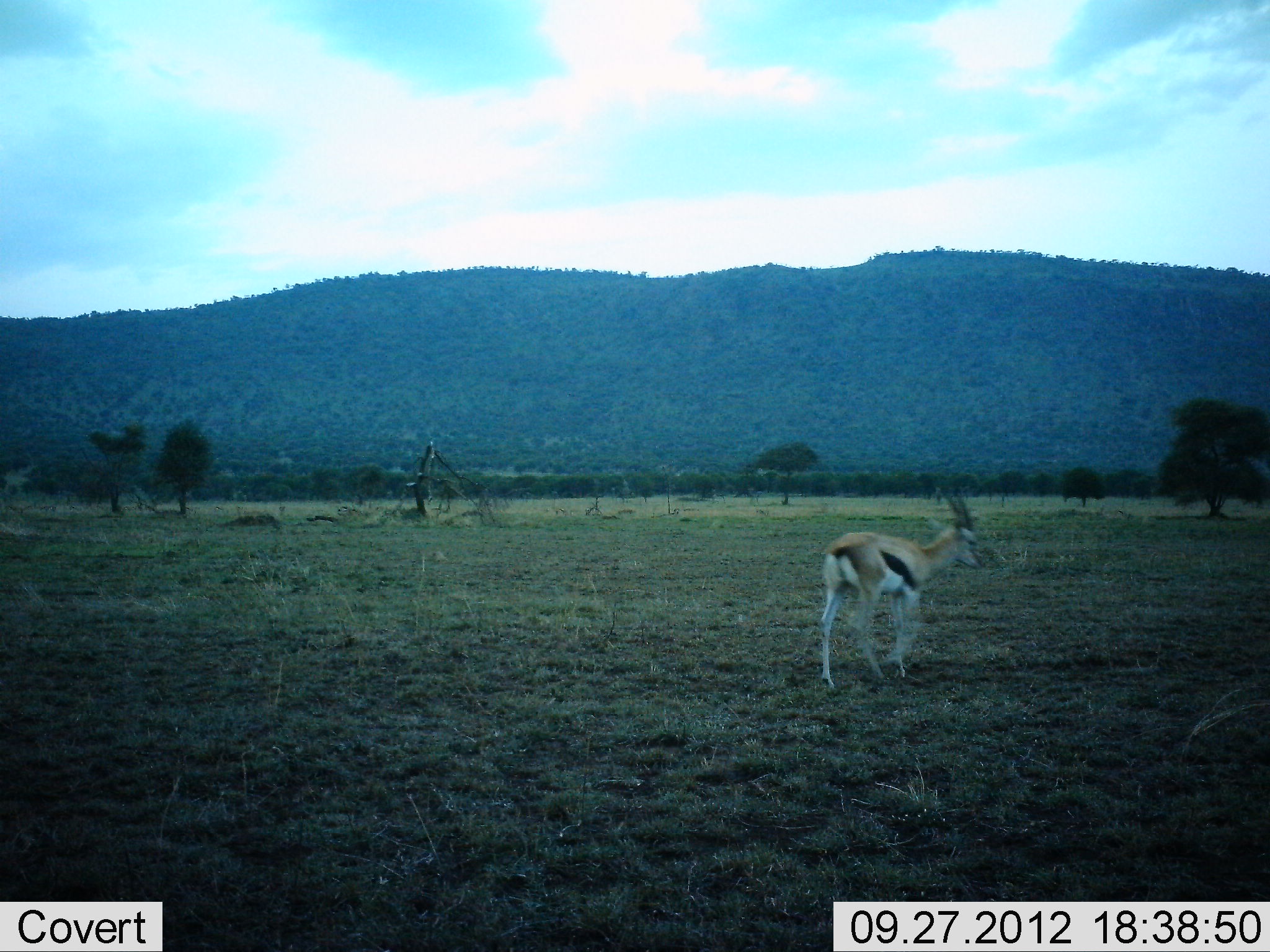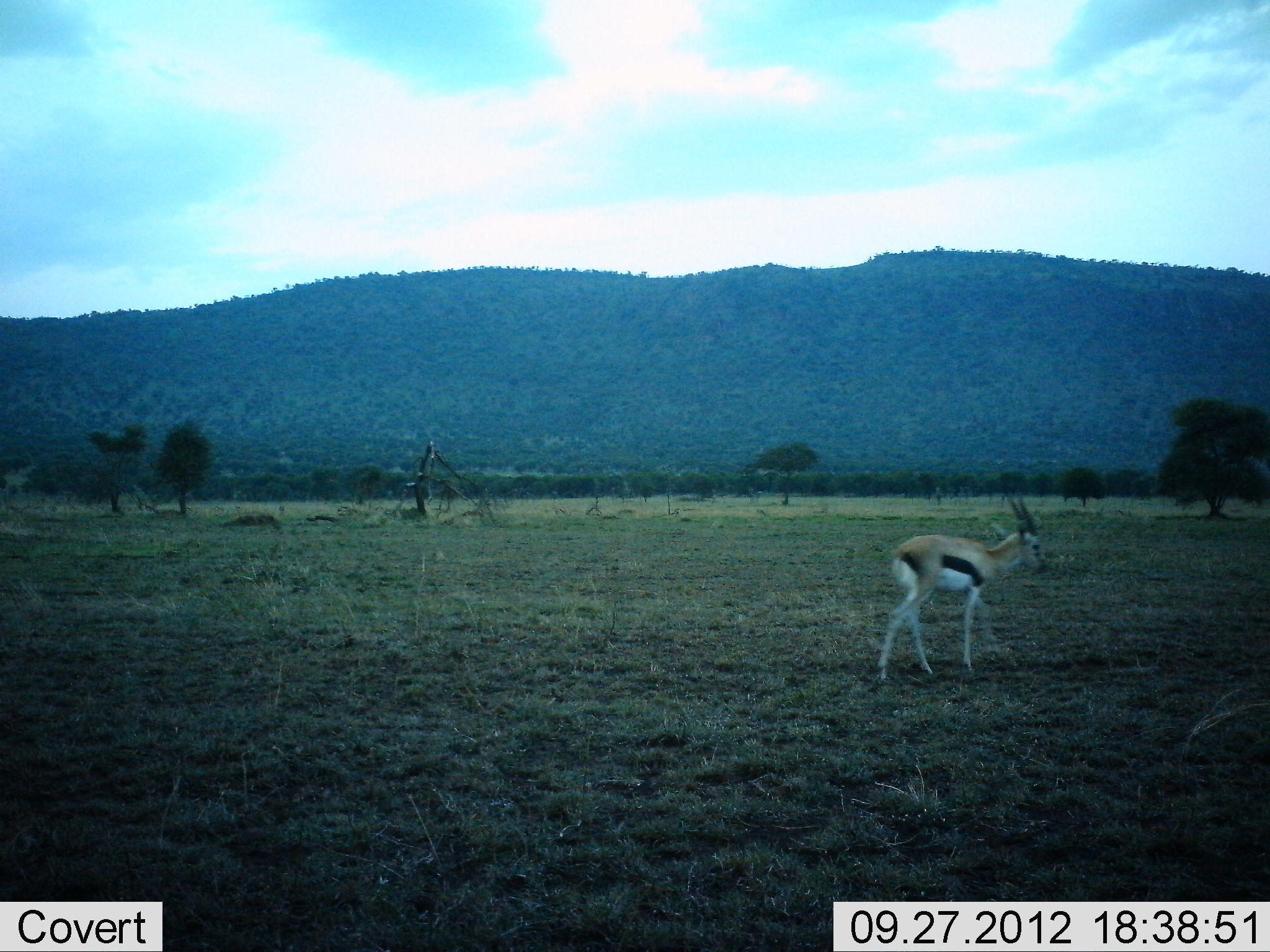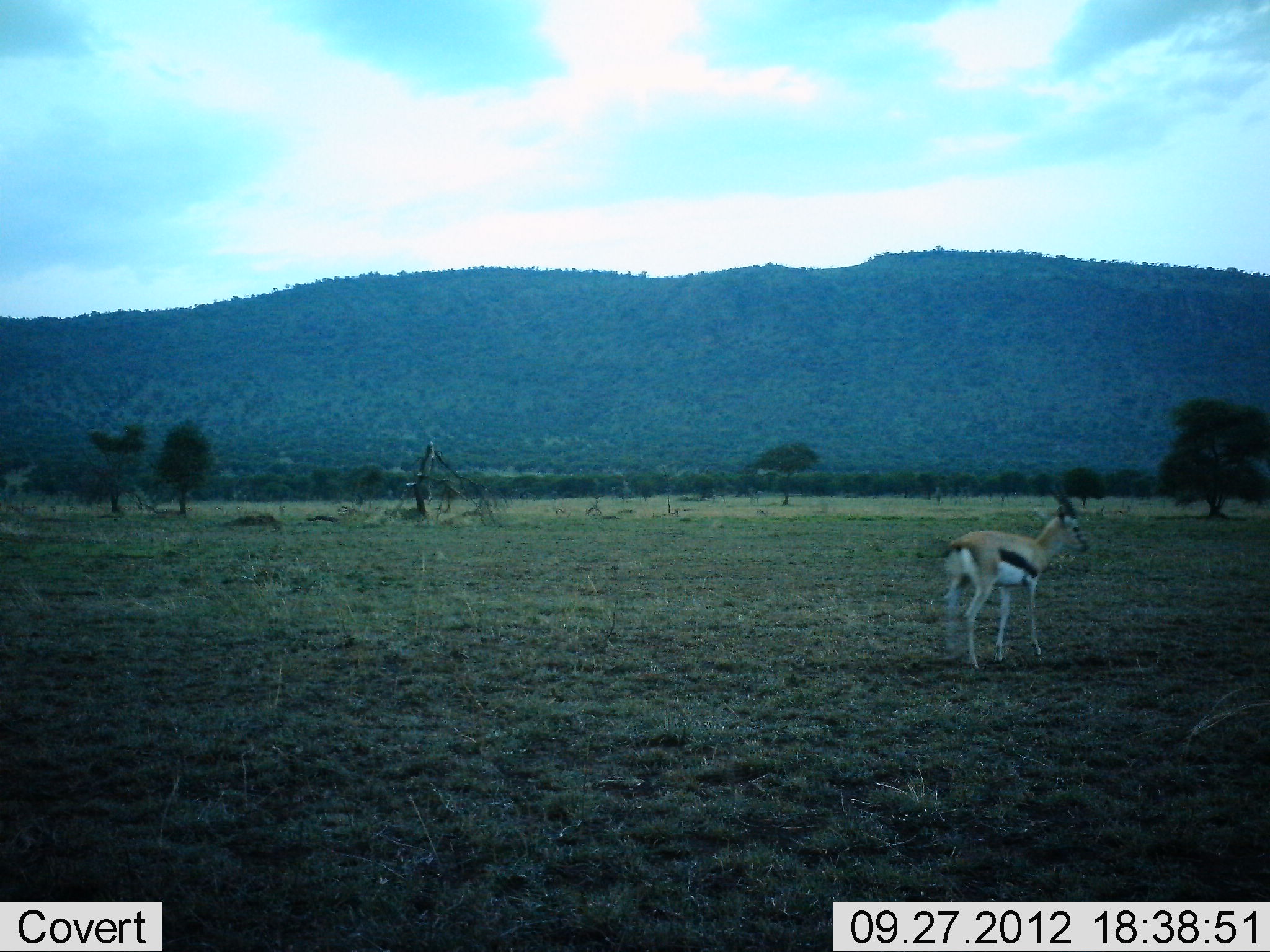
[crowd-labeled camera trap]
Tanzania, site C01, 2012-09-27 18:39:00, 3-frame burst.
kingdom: Animalia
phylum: Chordata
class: Mammalia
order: Artiodactyla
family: Bovidae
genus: Eudorcas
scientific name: Eudorcas thomsonii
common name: thomson's gazelle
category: gazellethomsons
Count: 1.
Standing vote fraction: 0%.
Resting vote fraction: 0%.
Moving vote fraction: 100%.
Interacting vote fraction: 0%.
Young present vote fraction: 0%.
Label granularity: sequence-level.